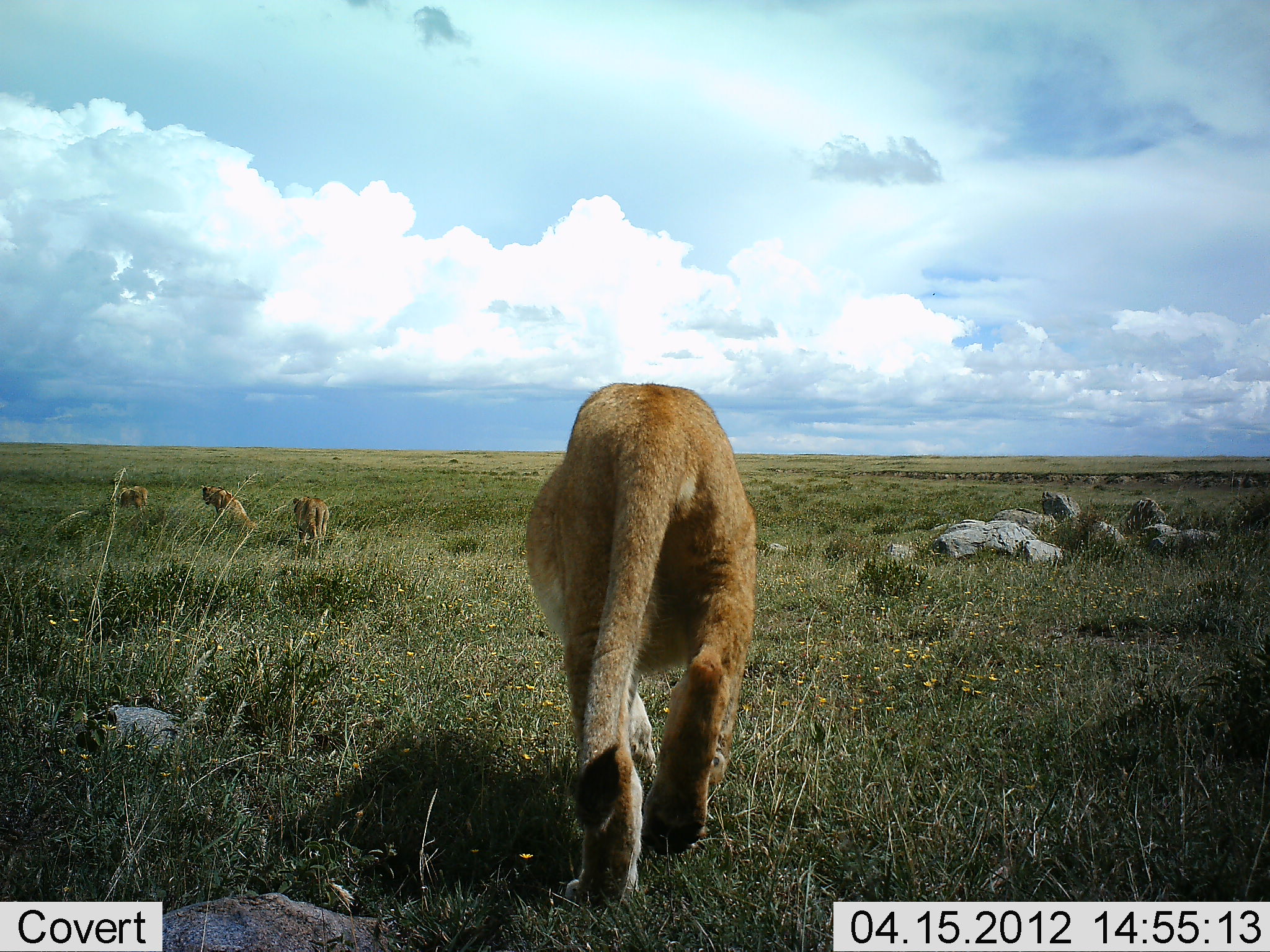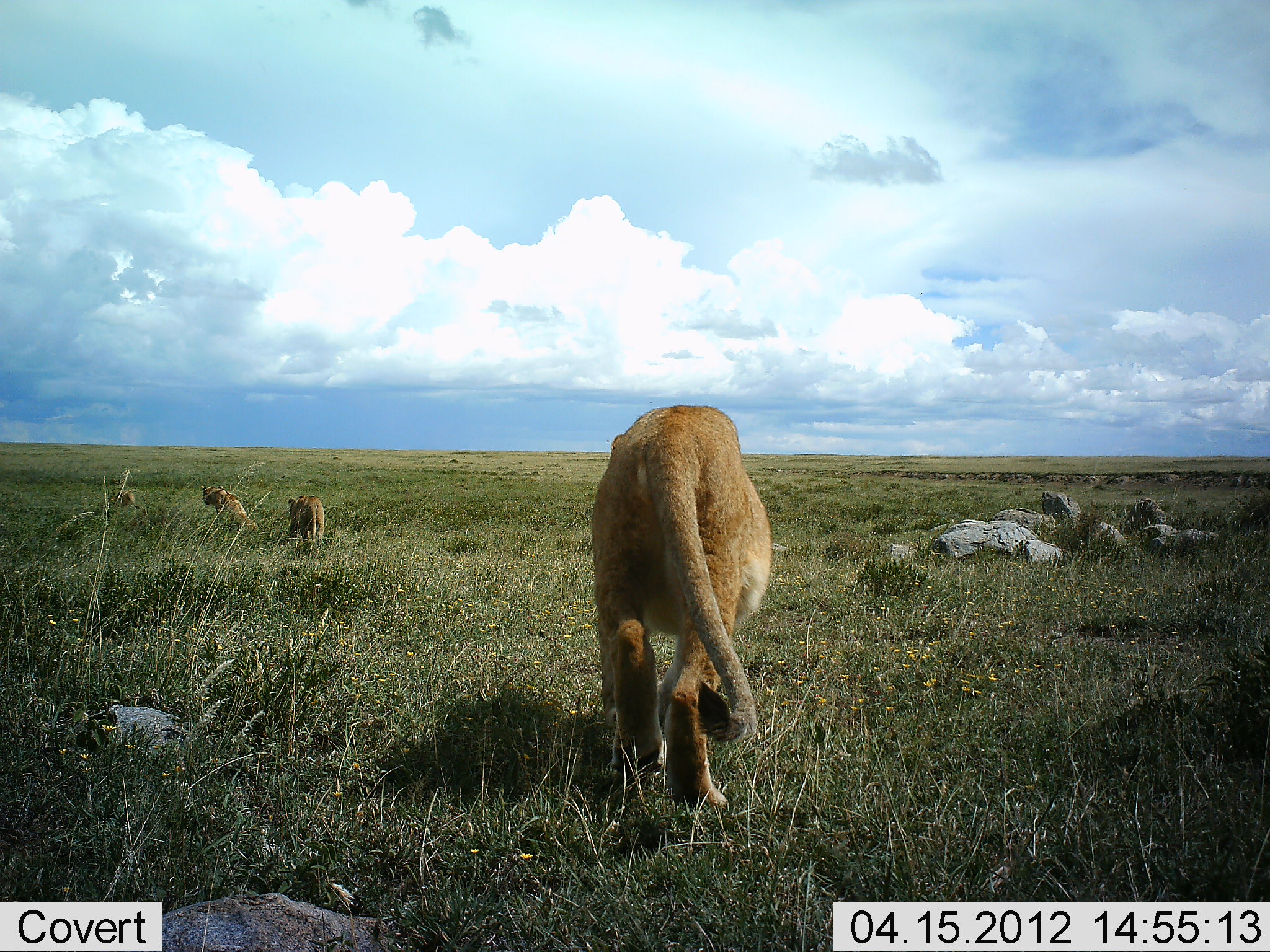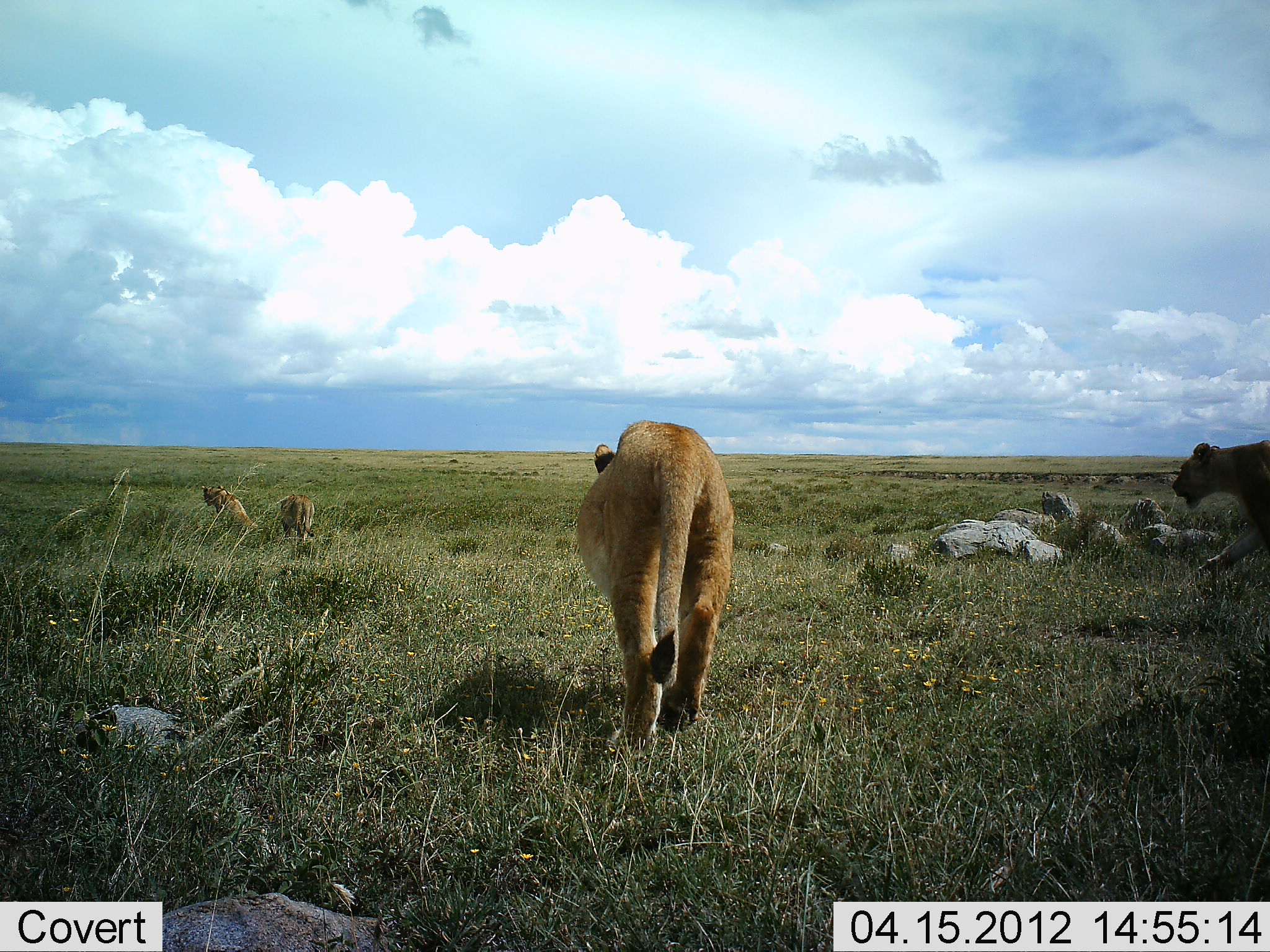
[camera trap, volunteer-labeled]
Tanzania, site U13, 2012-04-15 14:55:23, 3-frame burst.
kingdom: Animalia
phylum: Chordata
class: Mammalia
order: Carnivora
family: Felidae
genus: Panthera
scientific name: Panthera leo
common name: lion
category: lionfemale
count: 5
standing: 0%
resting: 20%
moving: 100%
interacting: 0%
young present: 13%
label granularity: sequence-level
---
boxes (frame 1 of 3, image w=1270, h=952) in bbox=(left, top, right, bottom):
animal: bbox=(526, 384, 759, 910); bbox=(199, 482, 252, 526); bbox=(291, 495, 328, 554); bbox=(115, 484, 151, 512)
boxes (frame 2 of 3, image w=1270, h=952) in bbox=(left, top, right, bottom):
animal: bbox=(584, 406, 773, 810); bbox=(198, 484, 257, 534); bbox=(286, 495, 325, 548); bbox=(98, 486, 148, 516)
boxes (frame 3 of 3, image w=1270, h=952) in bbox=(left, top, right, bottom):
animal: bbox=(576, 421, 733, 757); bbox=(1171, 440, 1269, 581); bbox=(200, 484, 259, 536); bbox=(277, 494, 315, 542)